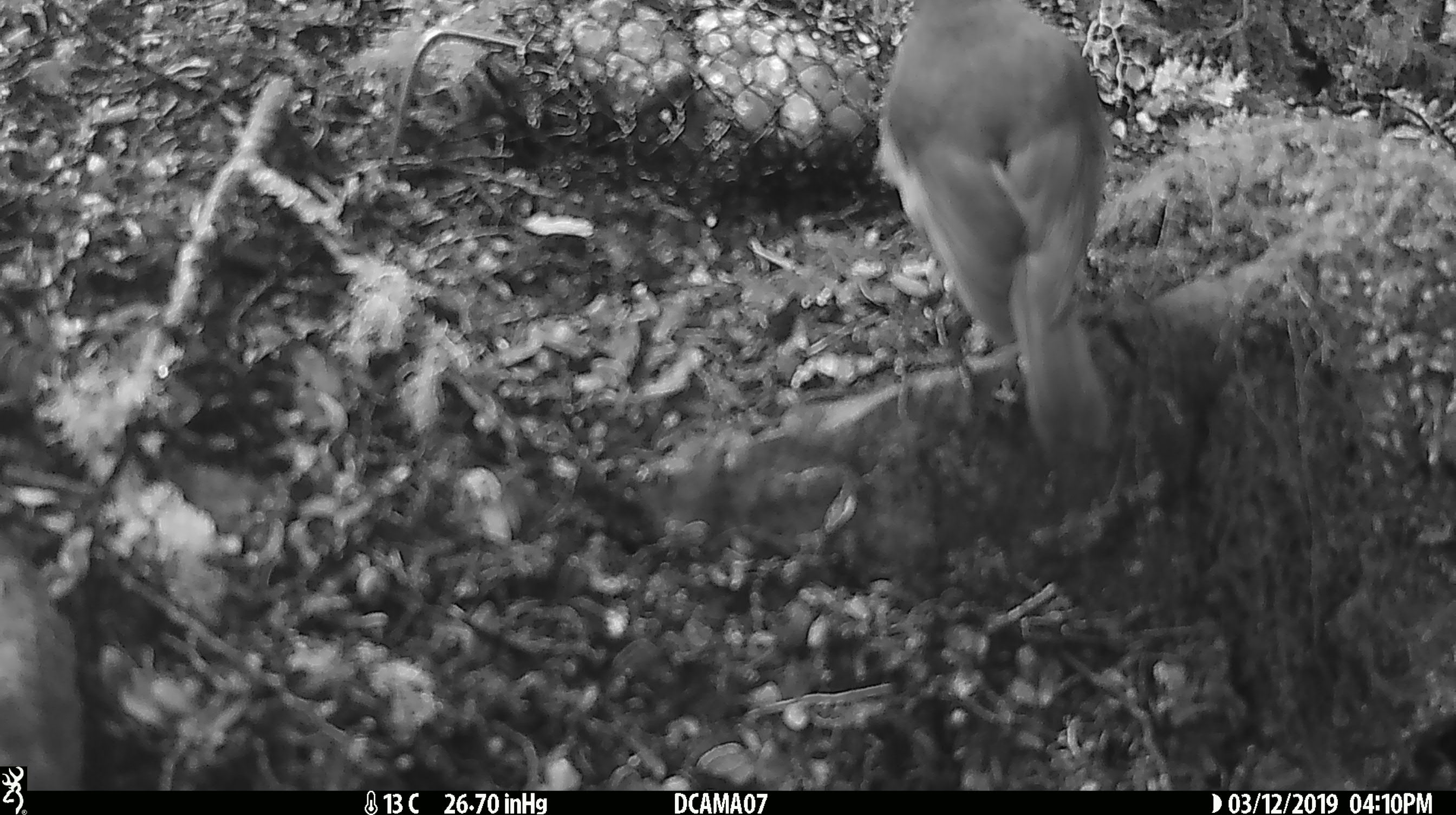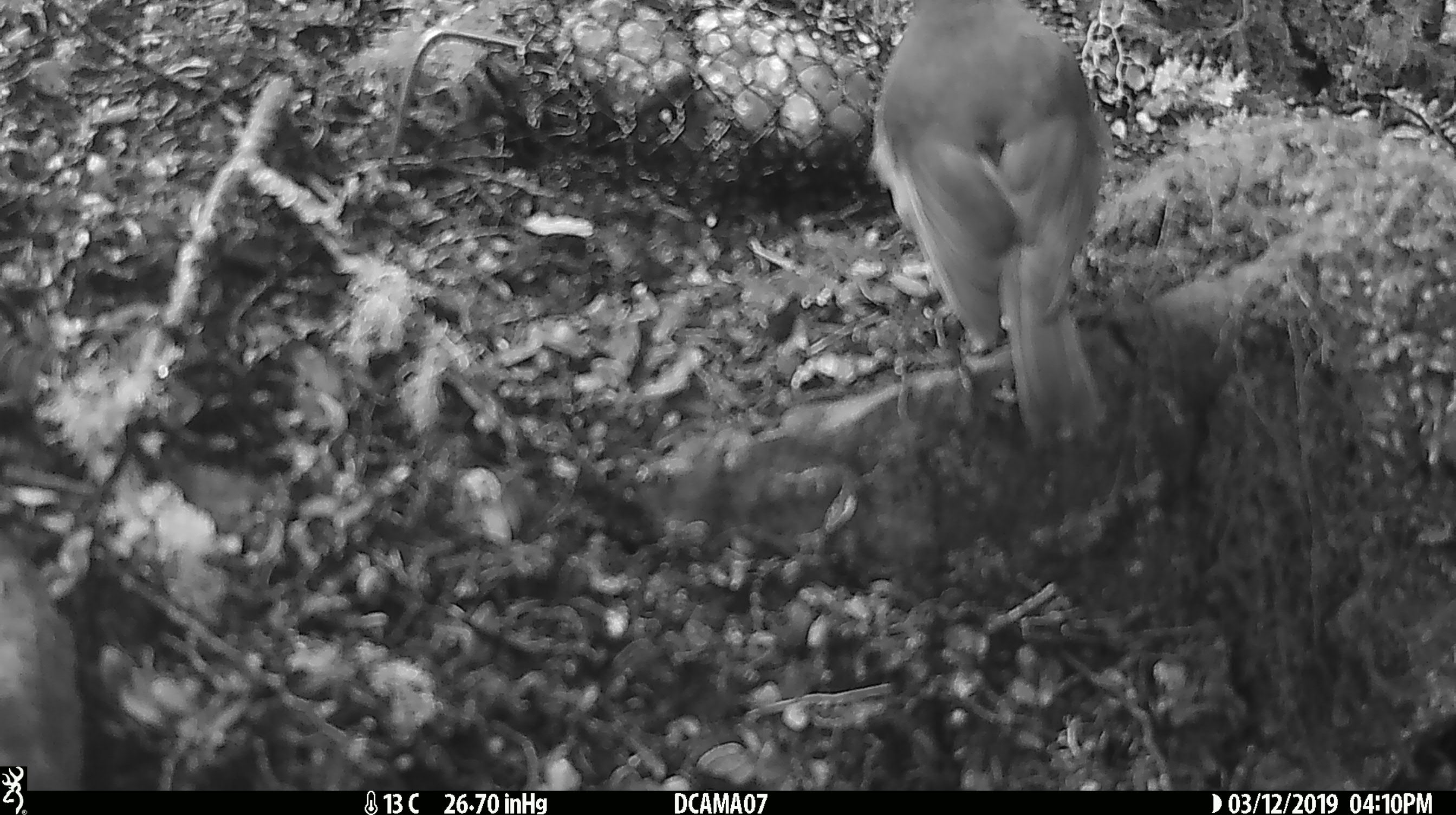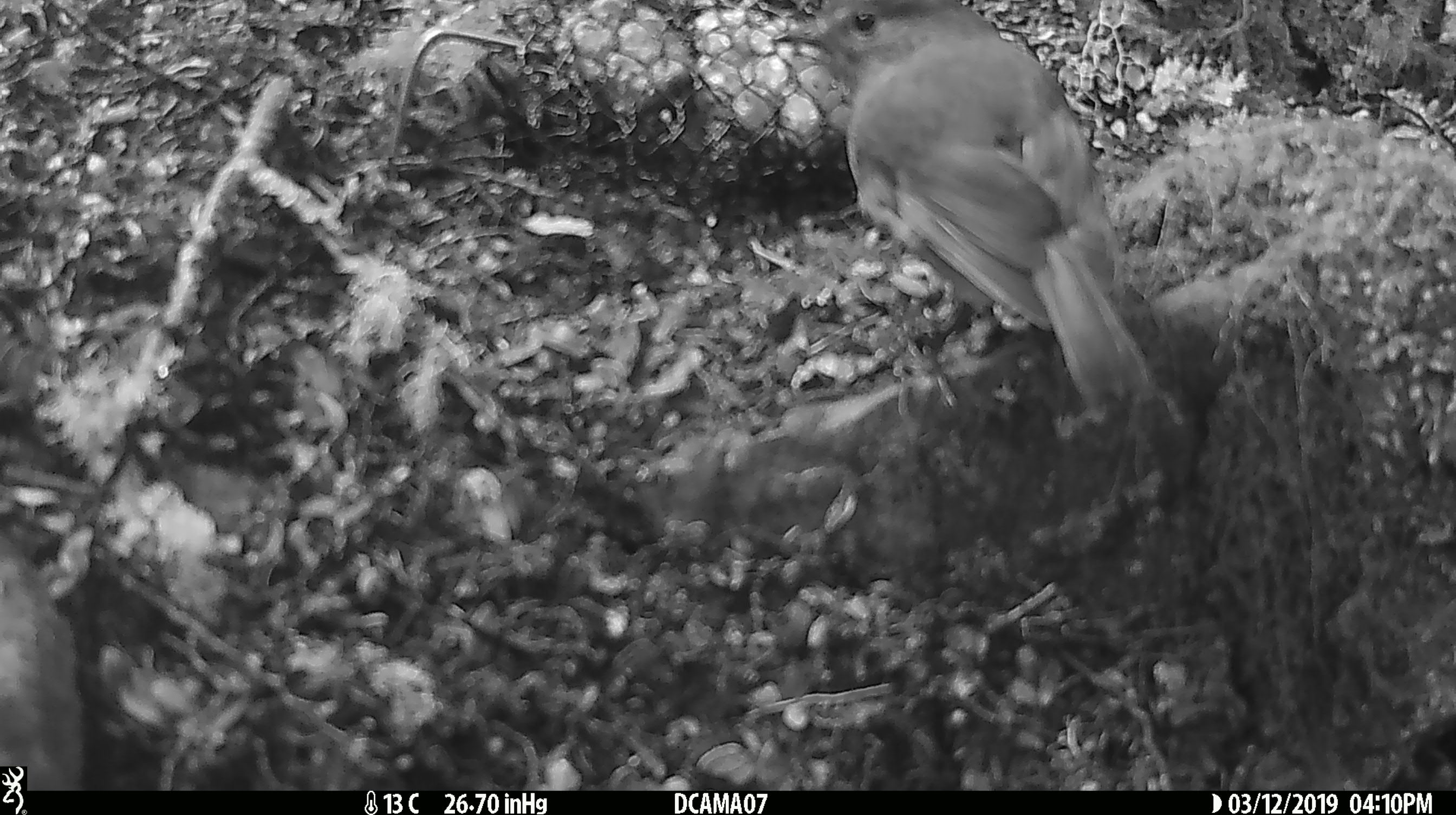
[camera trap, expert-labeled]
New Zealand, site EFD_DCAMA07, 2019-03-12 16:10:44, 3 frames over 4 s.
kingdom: Animalia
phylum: Chordata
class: Aves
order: Passeriformes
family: Petroicidae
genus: Petroica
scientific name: Petroica australis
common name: new zealand robin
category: robin